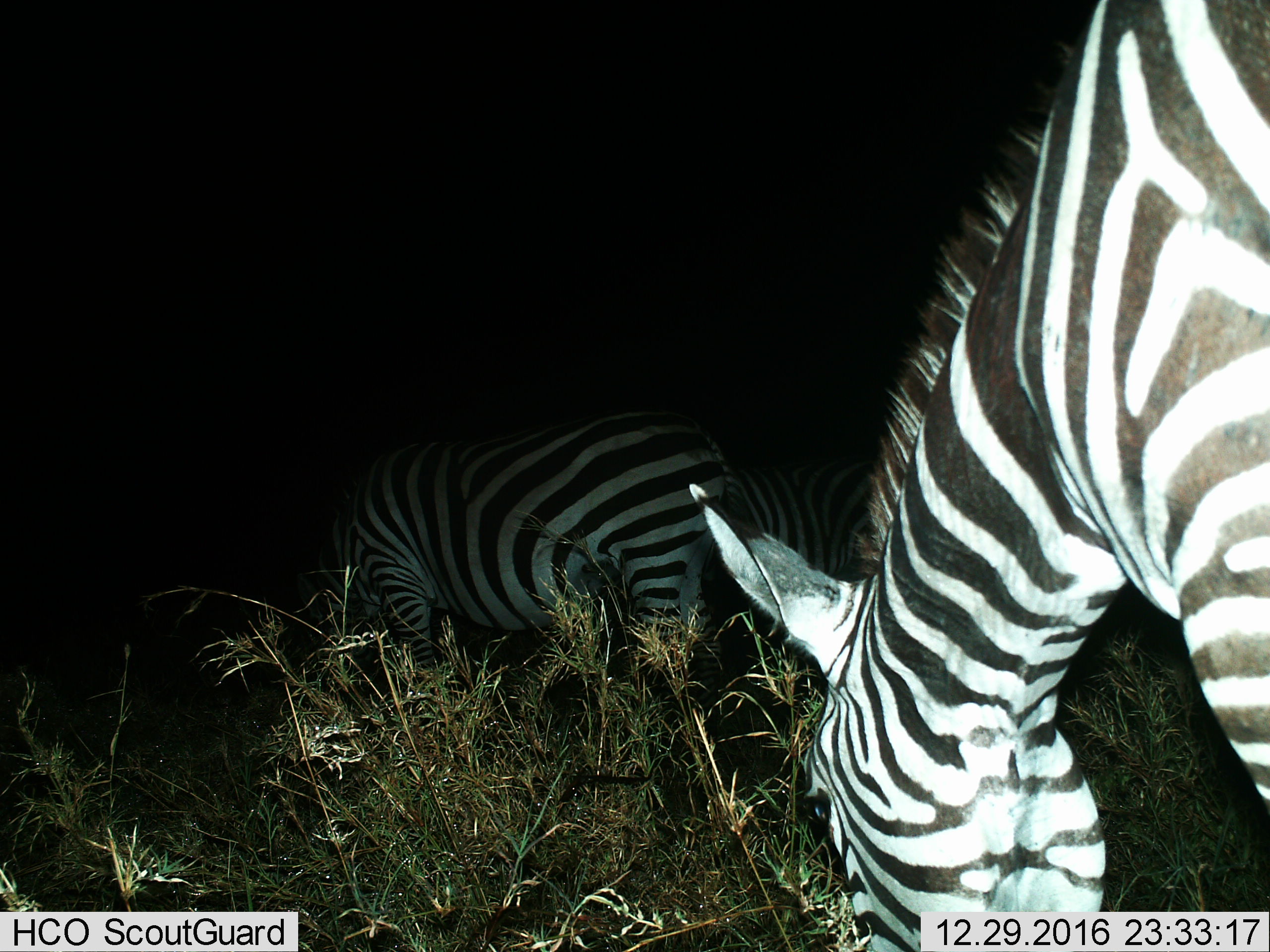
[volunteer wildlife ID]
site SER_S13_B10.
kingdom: Animalia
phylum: Chordata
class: Mammalia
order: Perissodactyla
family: Equidae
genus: Equus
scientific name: Equus quagga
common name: plains zebra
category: zebraplains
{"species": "zebraplains (plains zebra) (Equus quagga)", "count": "2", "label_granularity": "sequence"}